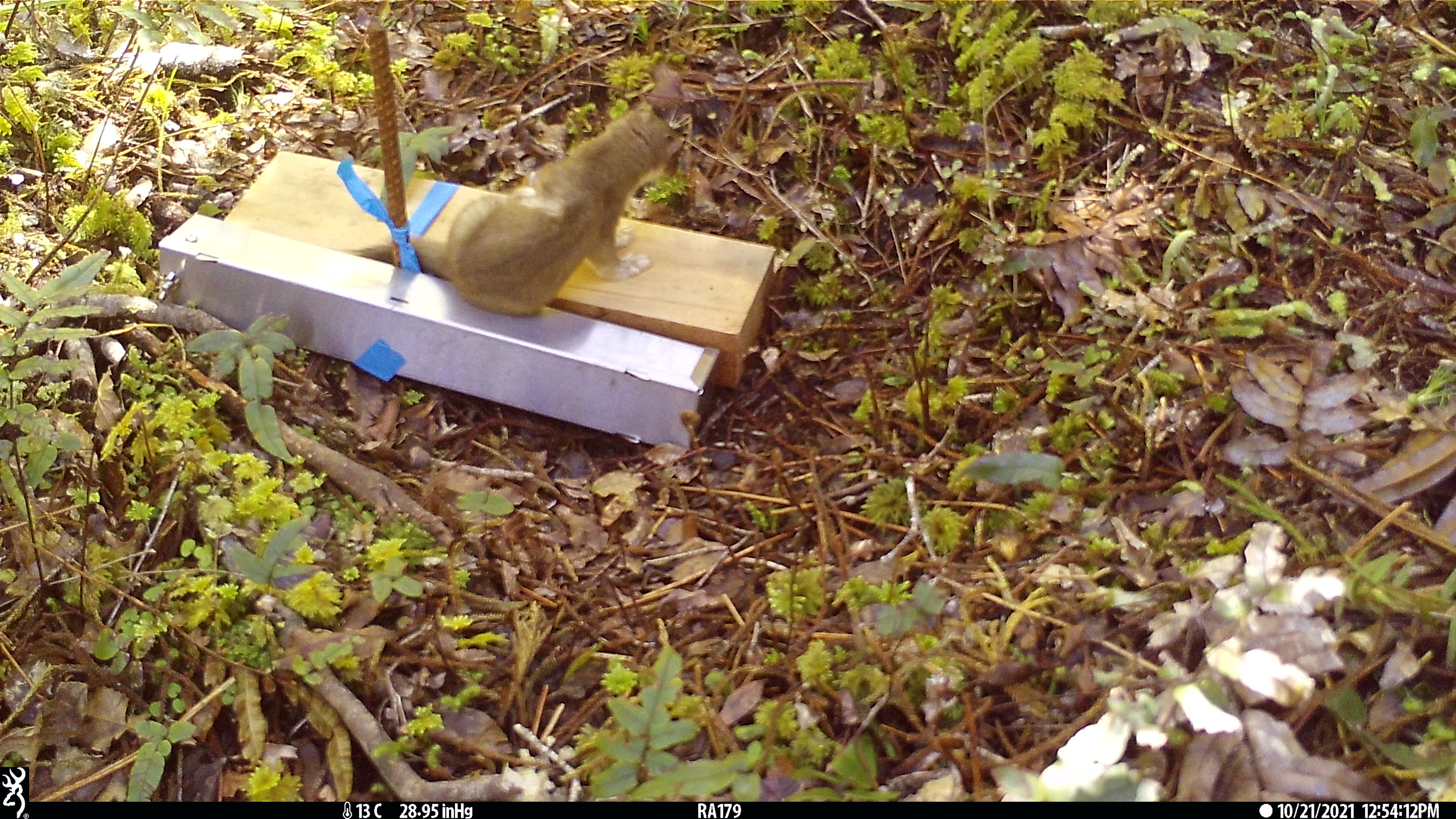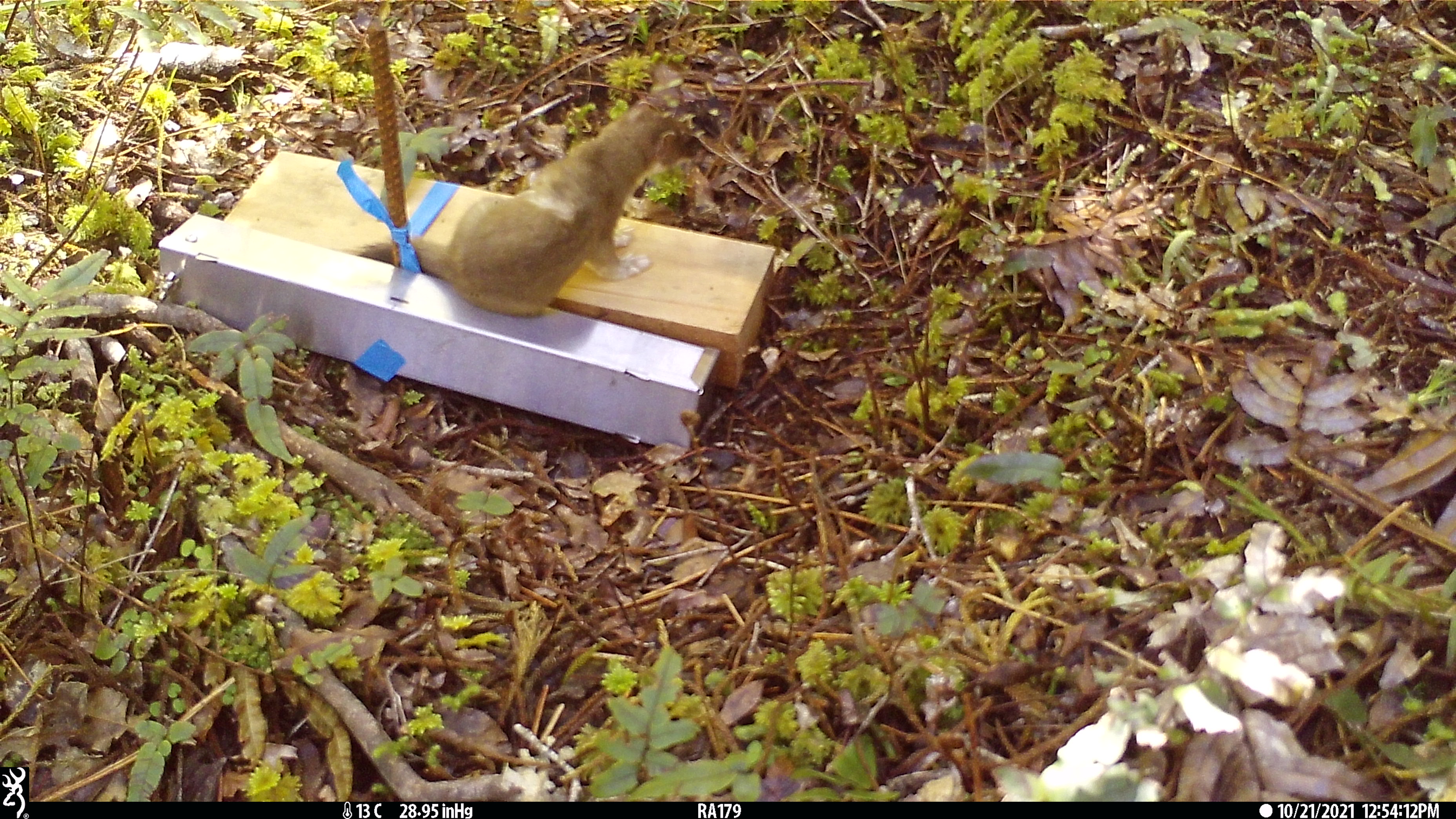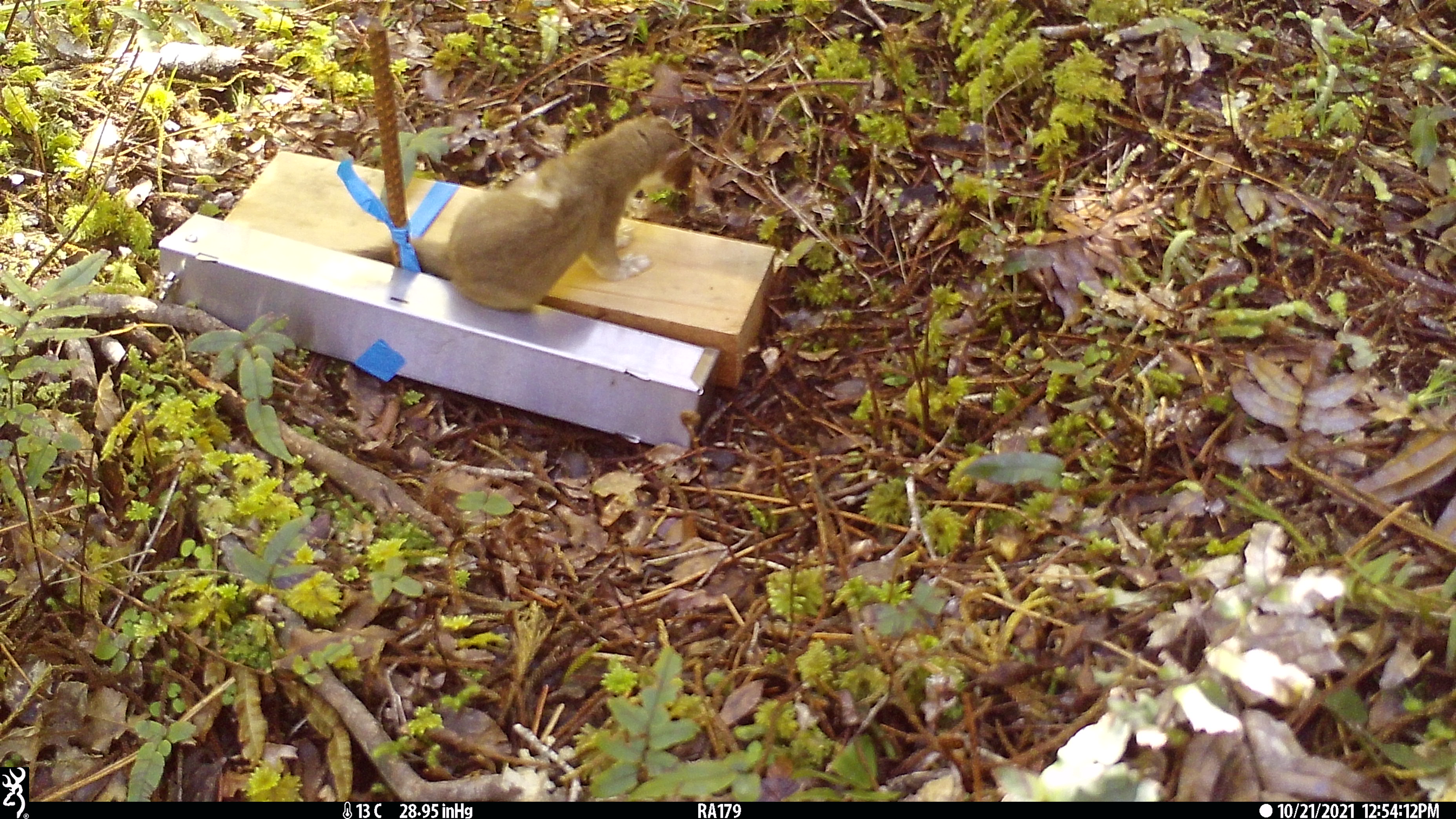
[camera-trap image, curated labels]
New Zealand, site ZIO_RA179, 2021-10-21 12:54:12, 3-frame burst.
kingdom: Animalia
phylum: Chordata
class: Mammalia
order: Carnivora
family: Mustelidae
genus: Mustela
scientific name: Mustela erminea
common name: stoat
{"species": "stoat (Mustela erminea)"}